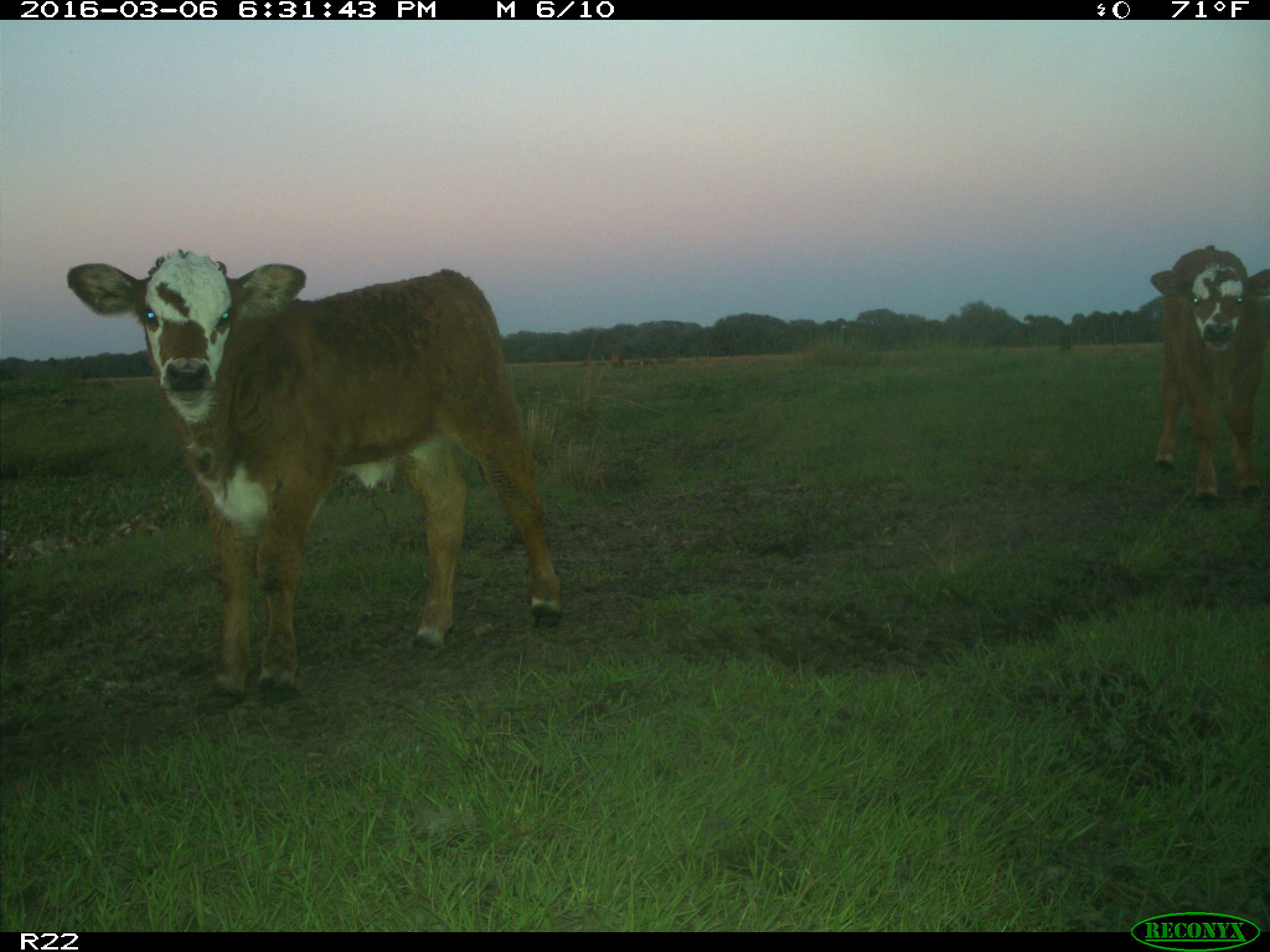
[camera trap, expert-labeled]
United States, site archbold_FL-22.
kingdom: Animalia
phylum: Chordata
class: Mammalia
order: Artiodactyla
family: Bovidae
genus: Bos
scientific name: Bos taurus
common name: domestic cow